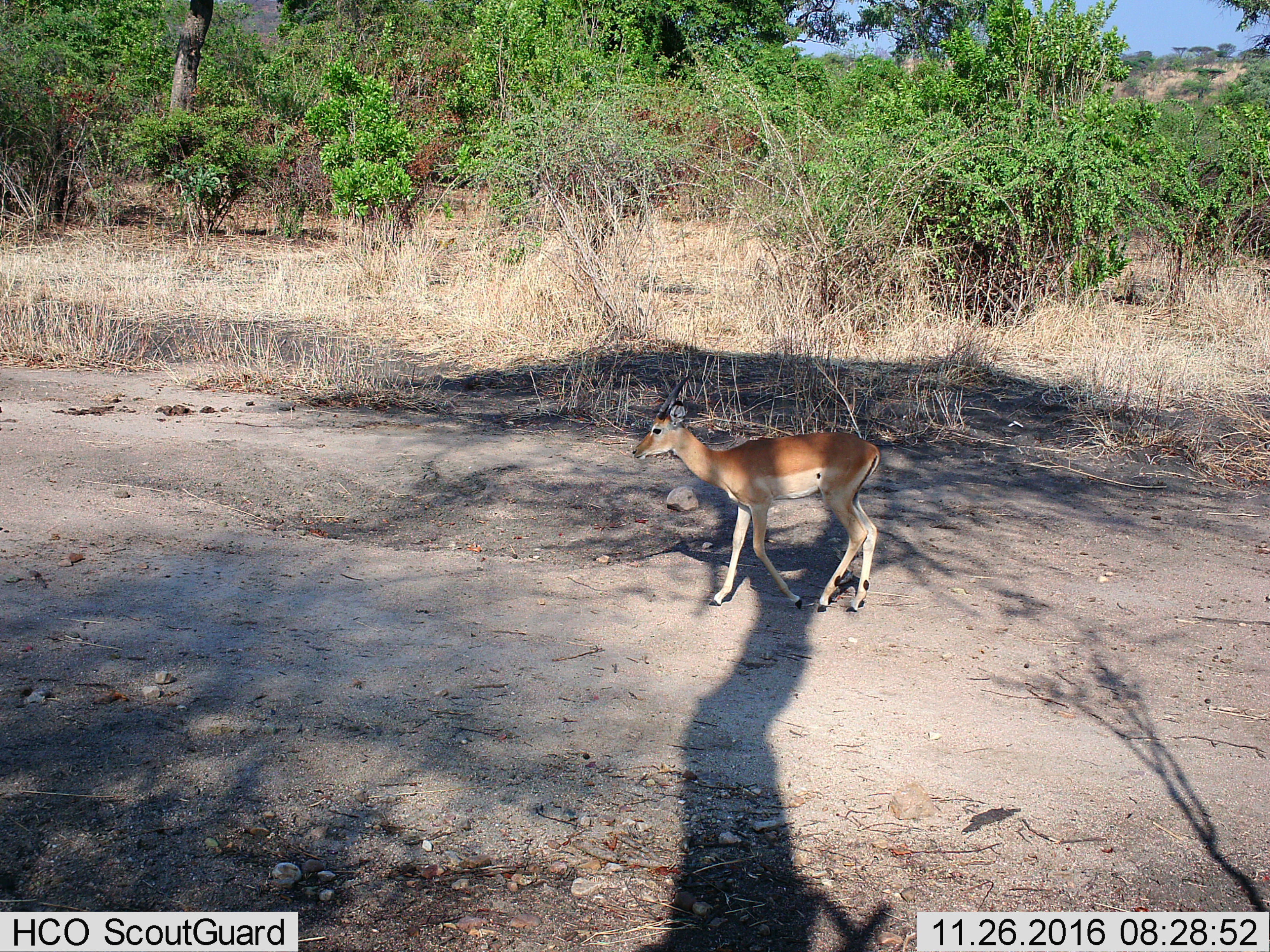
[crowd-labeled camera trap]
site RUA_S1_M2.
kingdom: Animalia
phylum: Chordata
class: Mammalia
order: Artiodactyla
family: Bovidae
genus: Aepyceros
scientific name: Aepyceros melampus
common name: impala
Impala (Aepyceros melampus), count 1. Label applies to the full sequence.